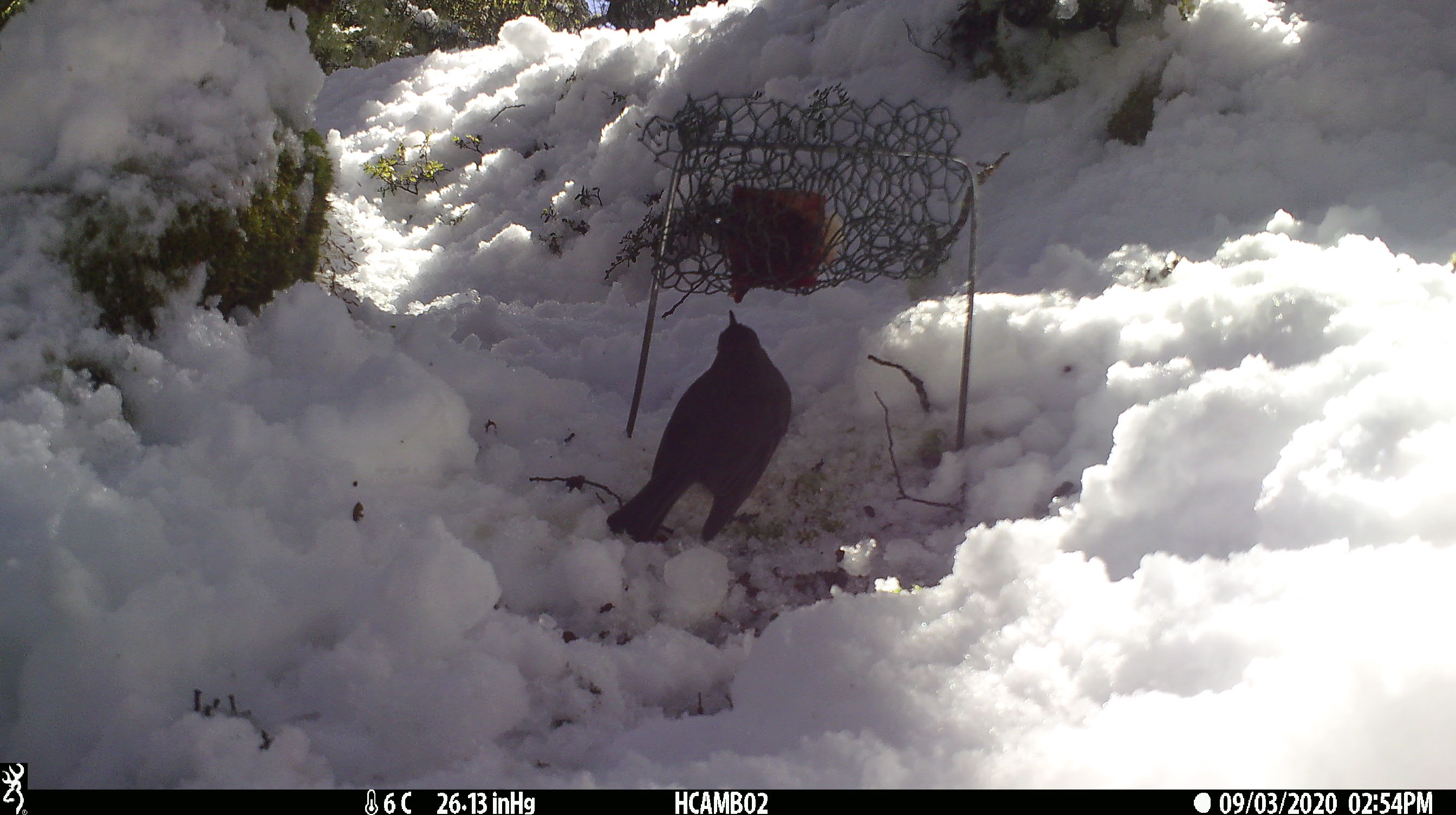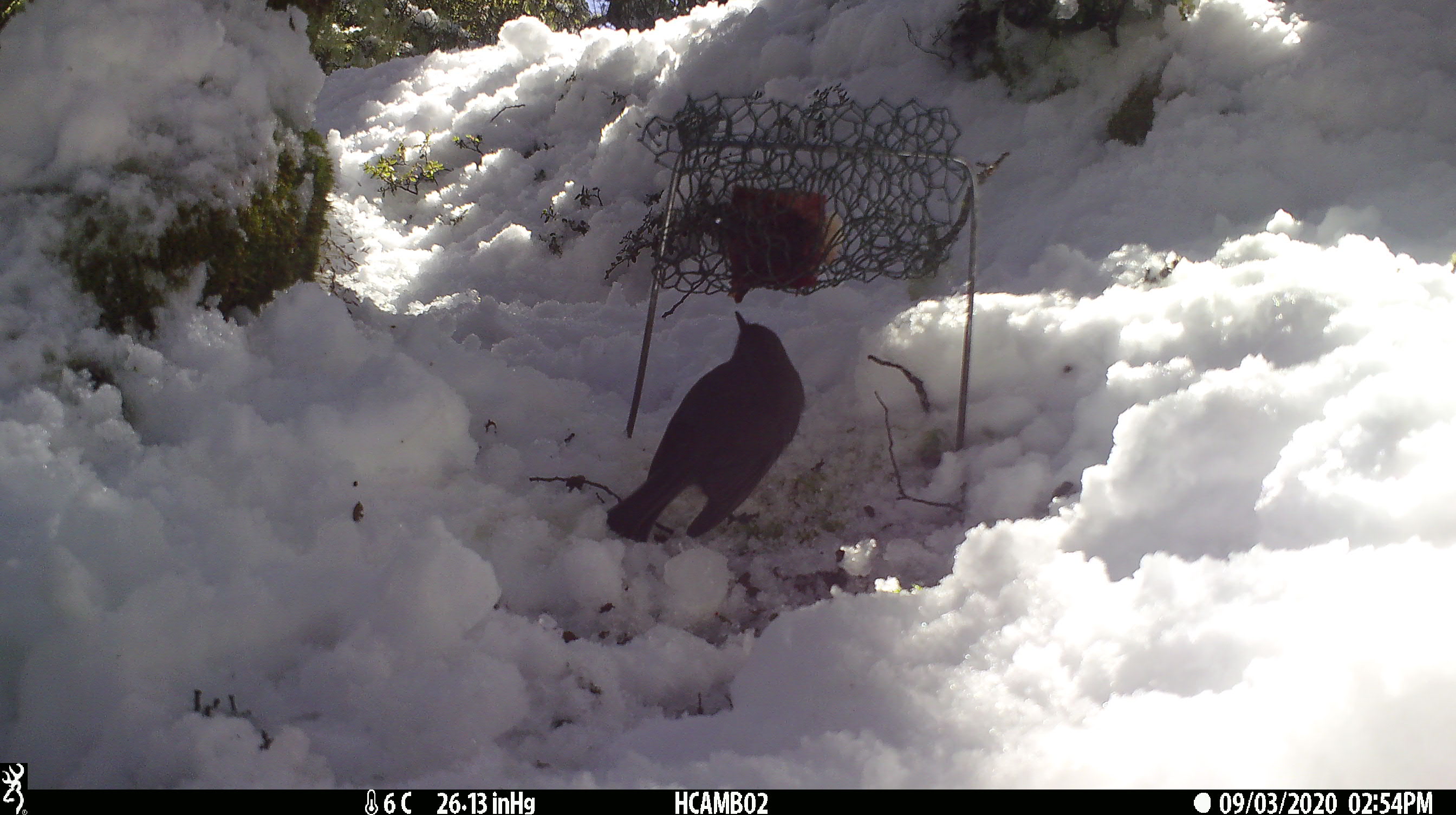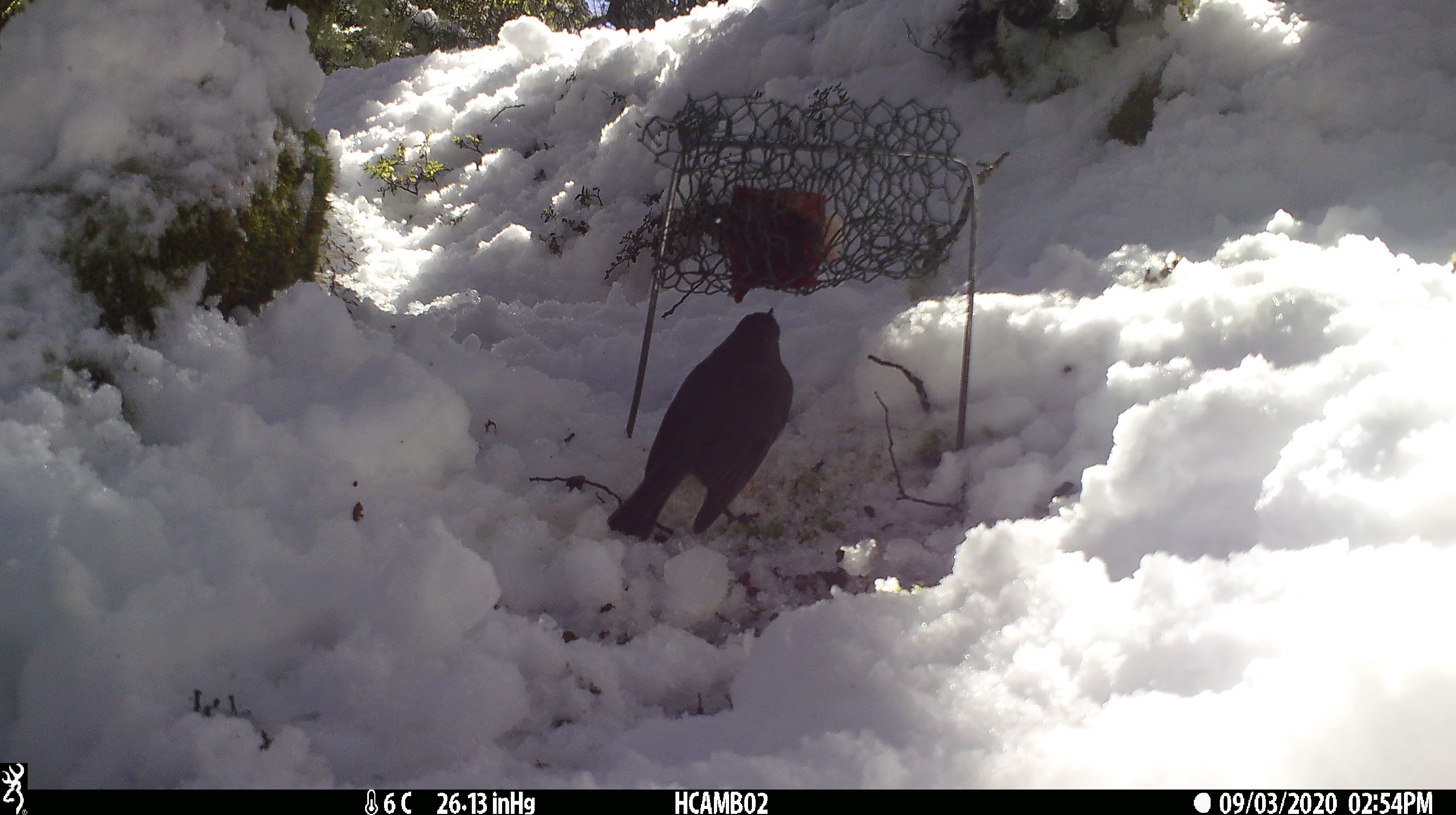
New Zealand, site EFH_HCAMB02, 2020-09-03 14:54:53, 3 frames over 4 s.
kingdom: Animalia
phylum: Chordata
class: Aves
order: Passeriformes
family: Petroicidae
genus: Petroica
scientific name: Petroica australis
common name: new zealand robin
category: robin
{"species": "robin (new zealand robin) (Petroica australis)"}